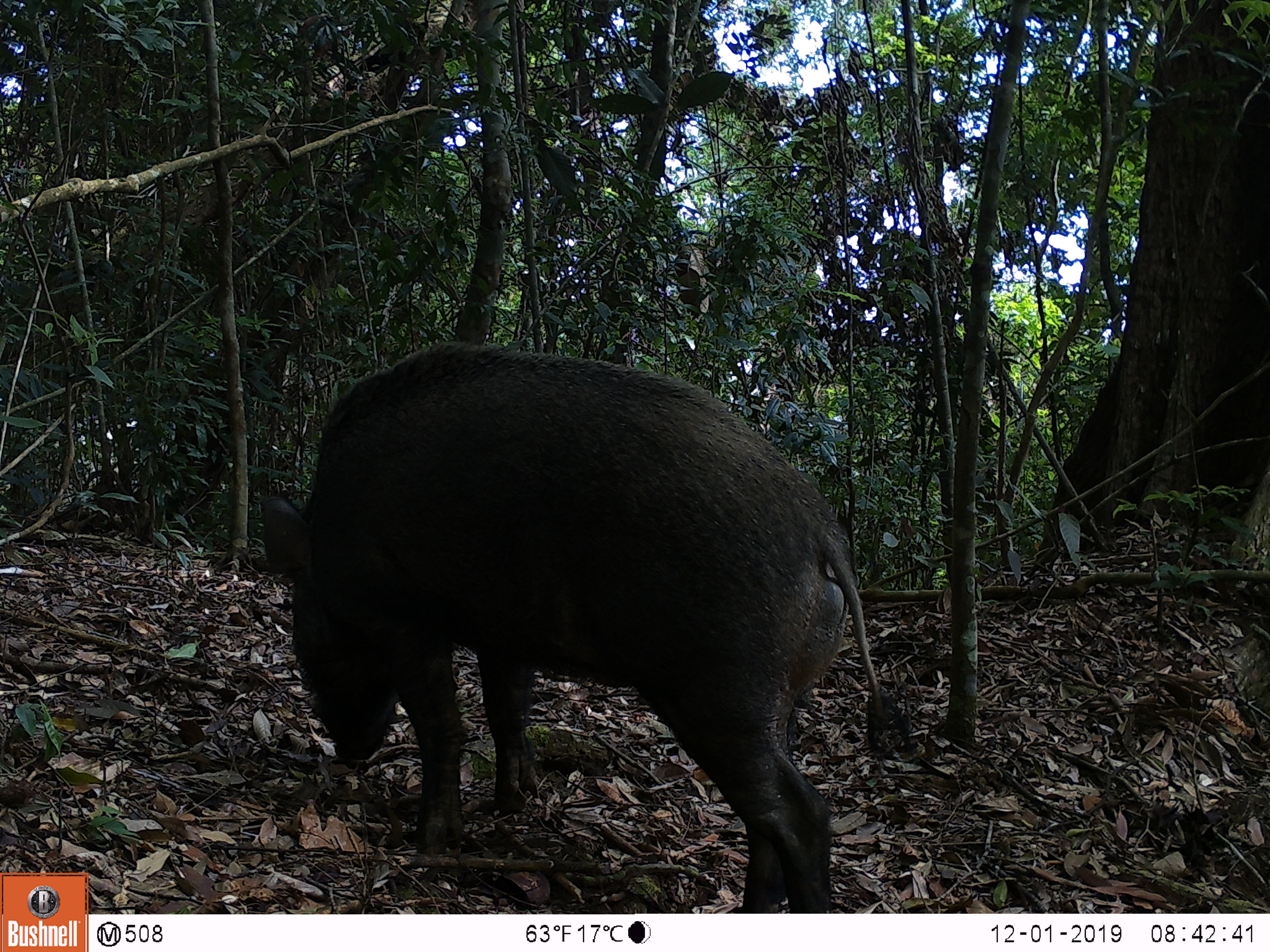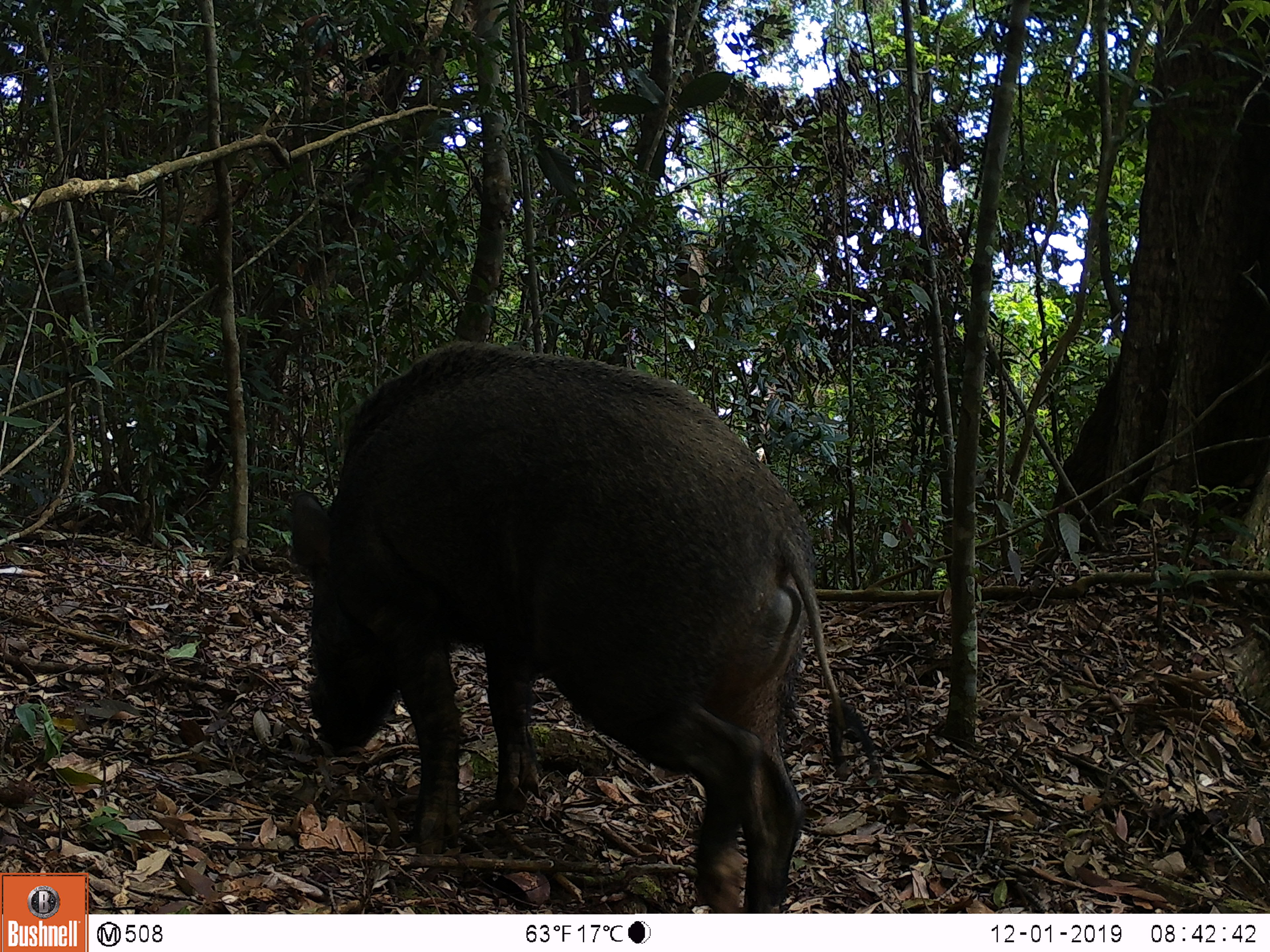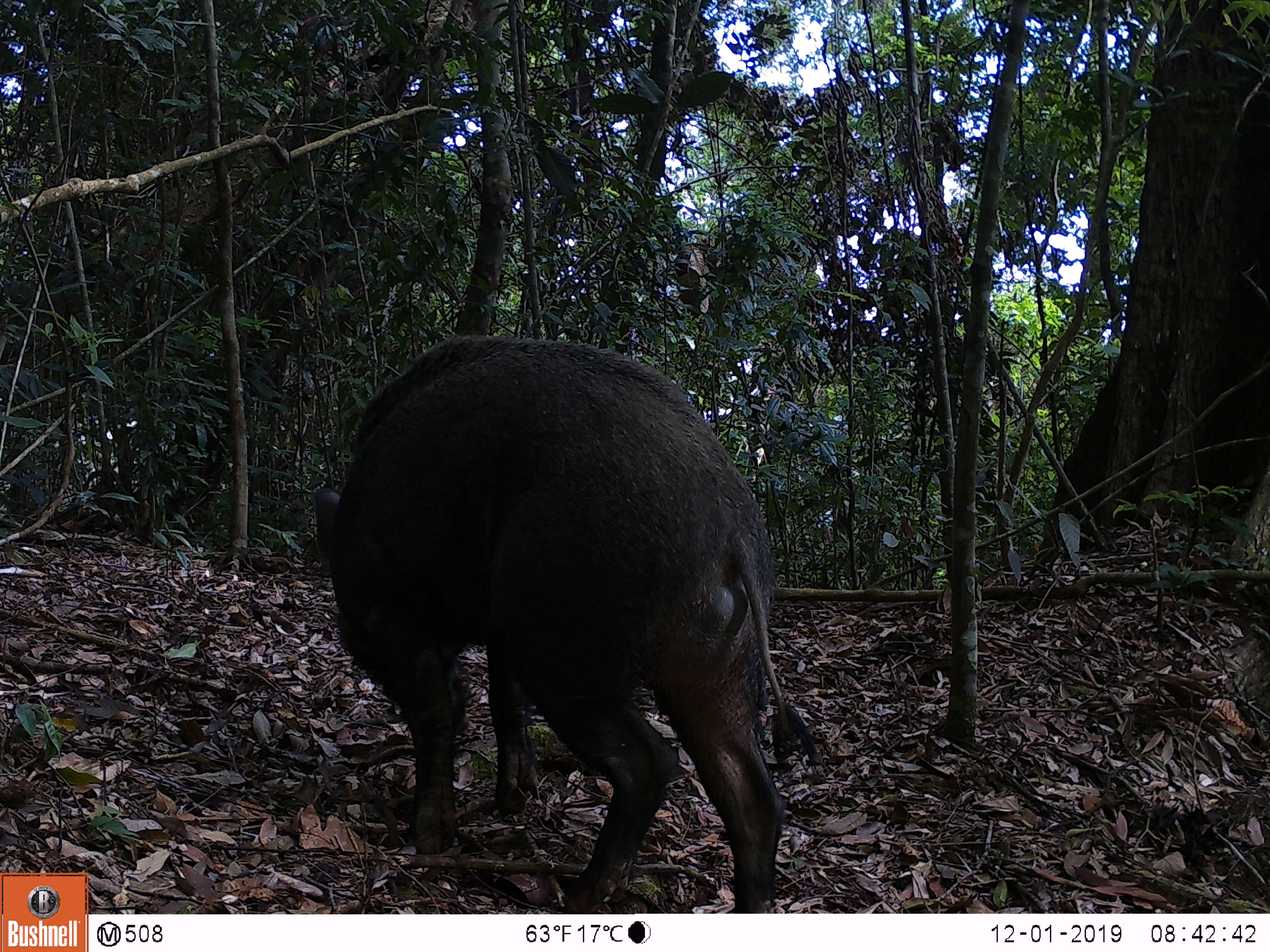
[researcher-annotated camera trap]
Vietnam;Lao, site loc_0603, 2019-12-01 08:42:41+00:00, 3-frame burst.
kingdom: Animalia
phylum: Chordata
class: Mammalia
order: Artiodactyla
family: Suidae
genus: Sus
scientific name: Sus scrofa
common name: eurasian wild pig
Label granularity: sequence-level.